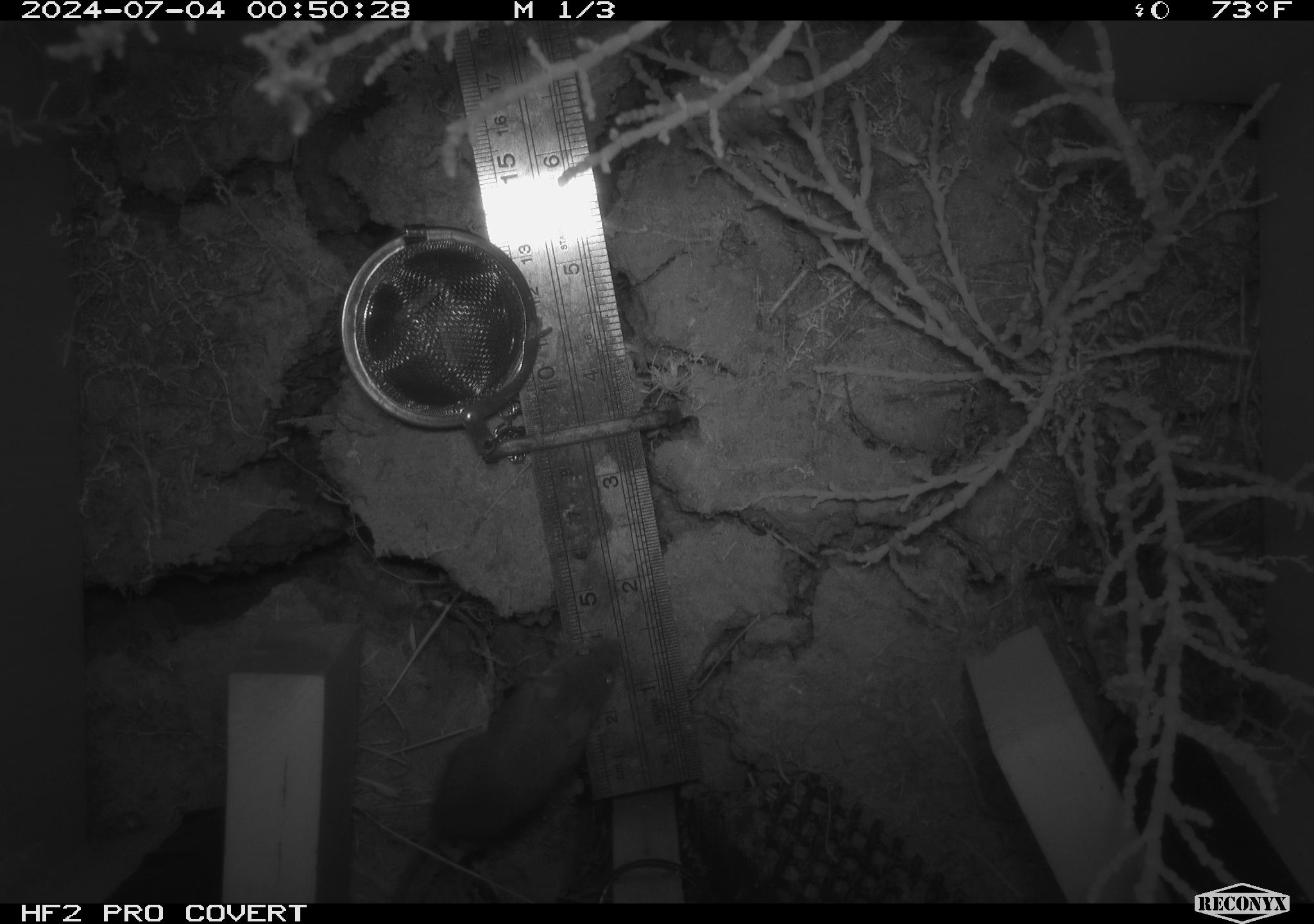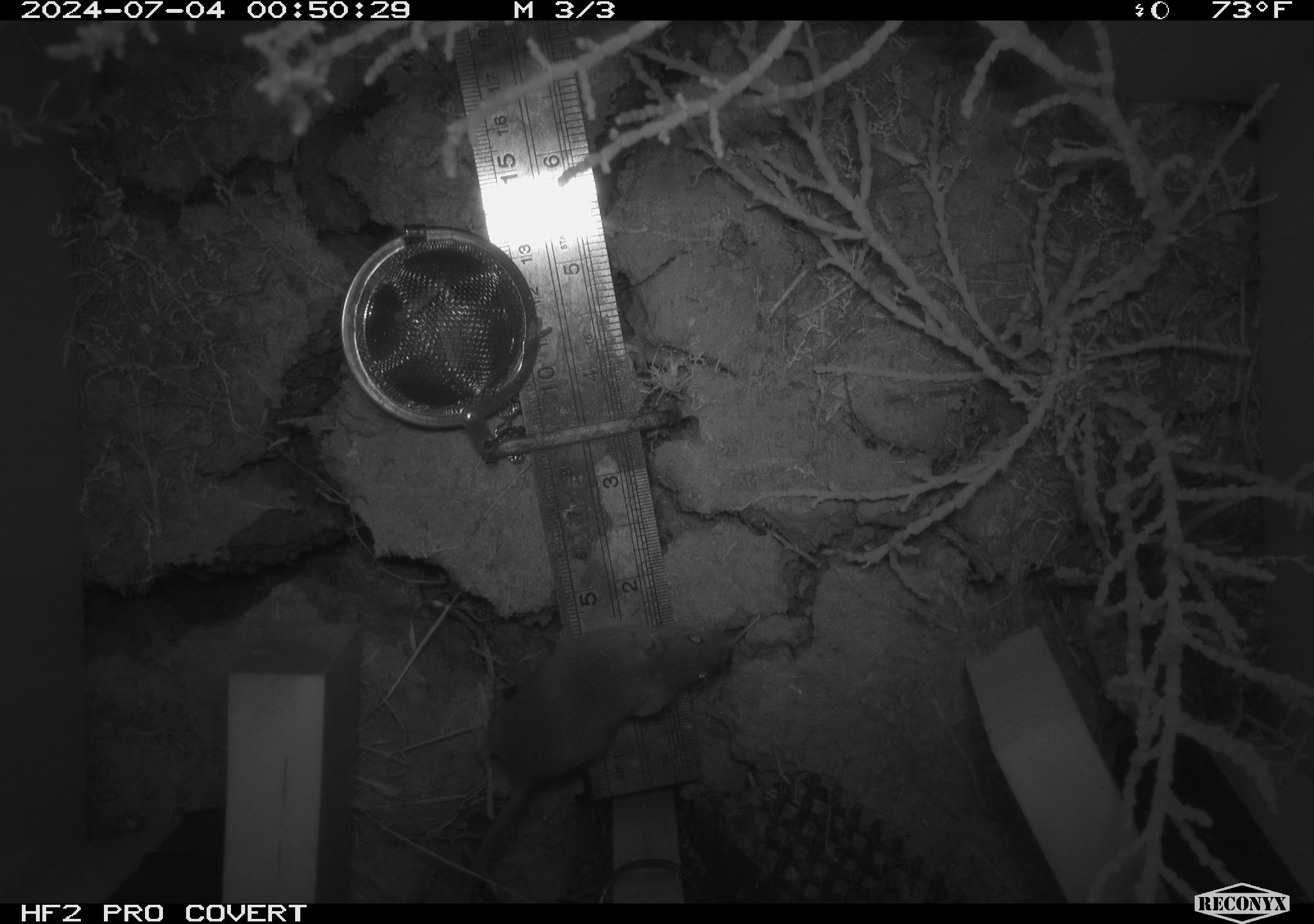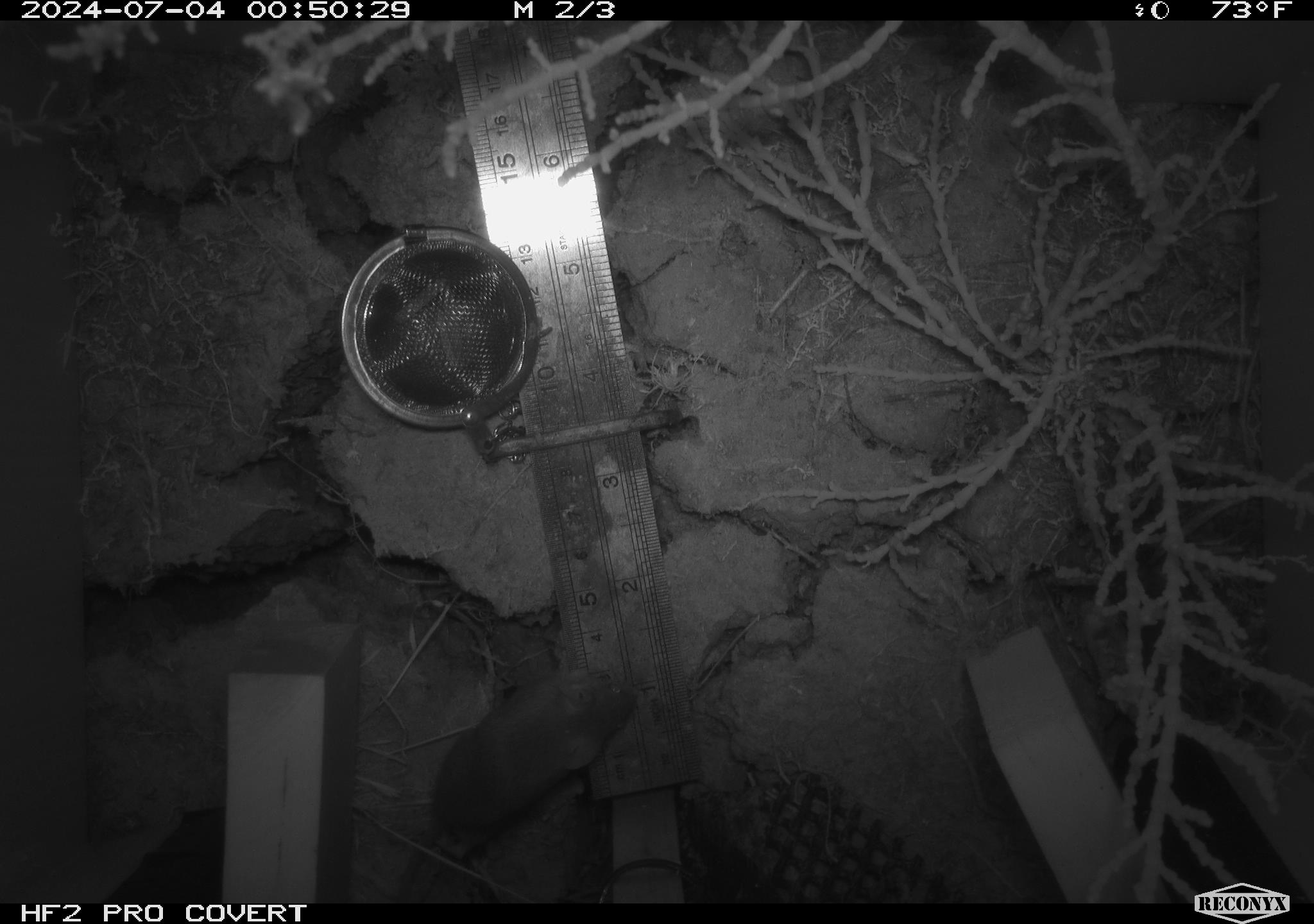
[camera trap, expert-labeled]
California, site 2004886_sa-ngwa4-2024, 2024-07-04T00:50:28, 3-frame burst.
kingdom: Animalia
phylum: Chordata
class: Mammalia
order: Rodentia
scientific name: Rodentia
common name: mouse species